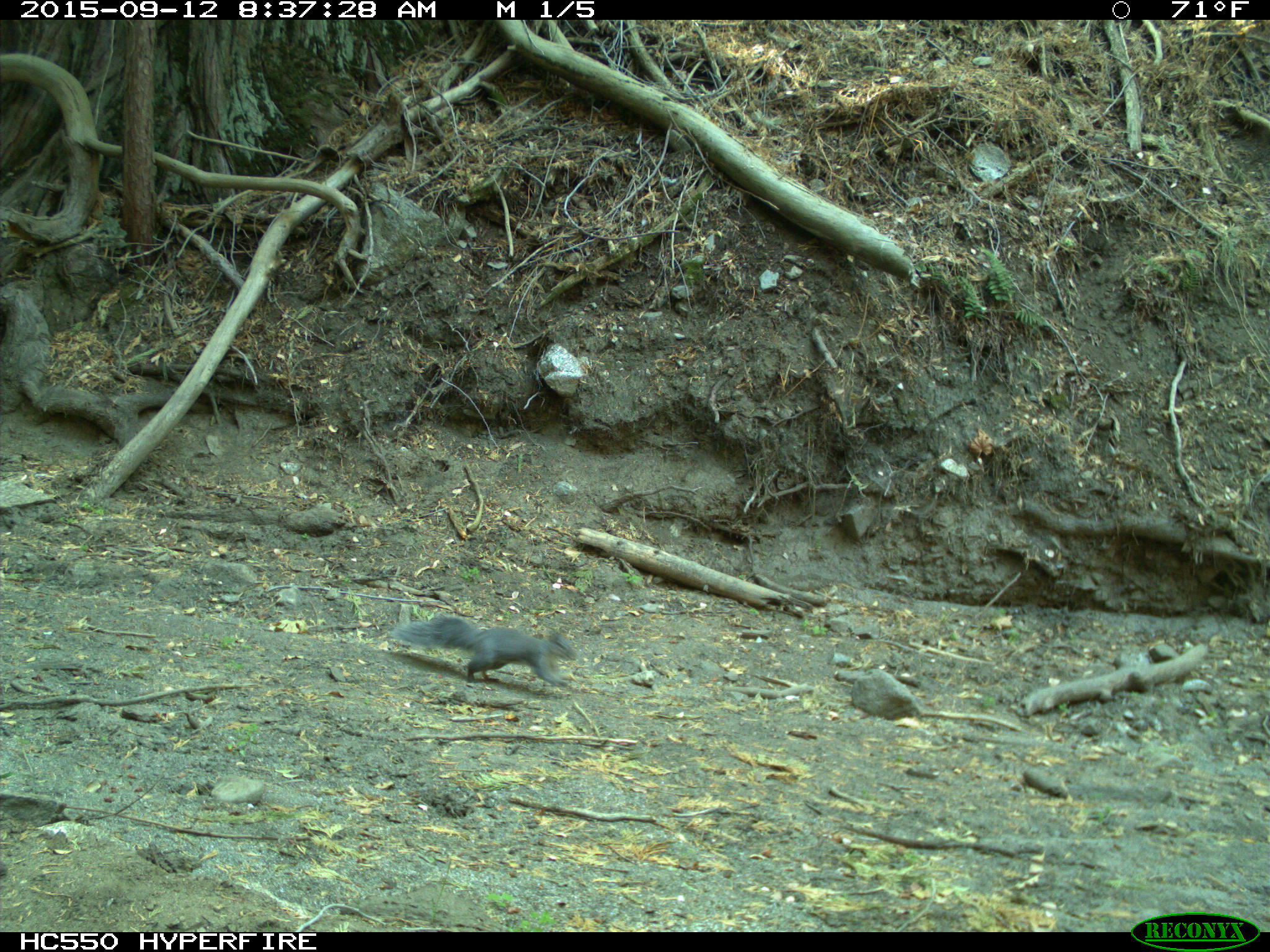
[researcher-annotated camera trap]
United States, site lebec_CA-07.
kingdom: Animalia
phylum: Chordata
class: Mammalia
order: Rodentia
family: Sciuridae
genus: Sciurus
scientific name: Sciurus carolinensis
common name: eastern gray squirrel